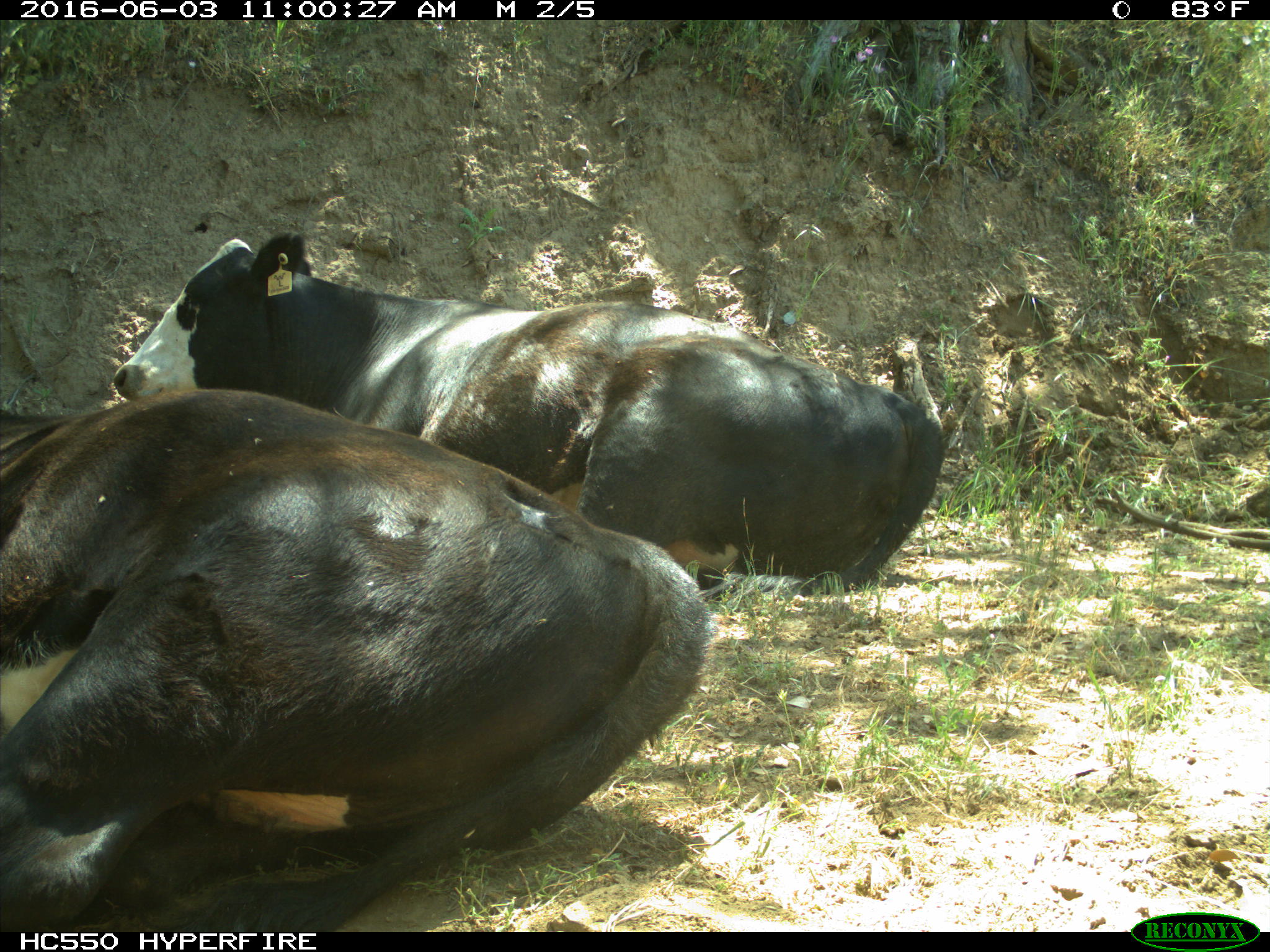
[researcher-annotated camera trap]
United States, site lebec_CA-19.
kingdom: Animalia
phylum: Chordata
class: Mammalia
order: Artiodactyla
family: Bovidae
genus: Bos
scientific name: Bos taurus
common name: domestic cow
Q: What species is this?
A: Bos taurus (domestic cow).